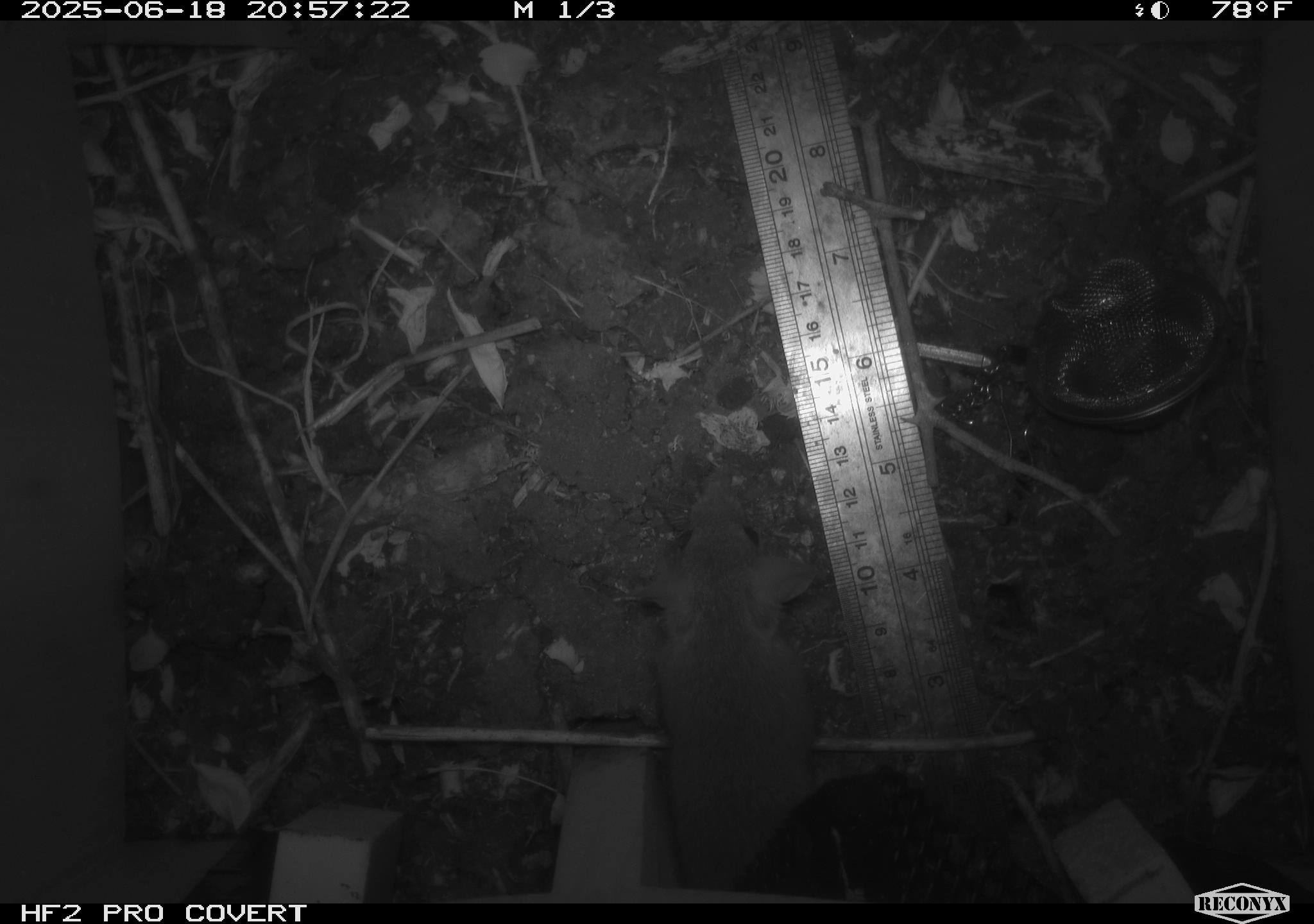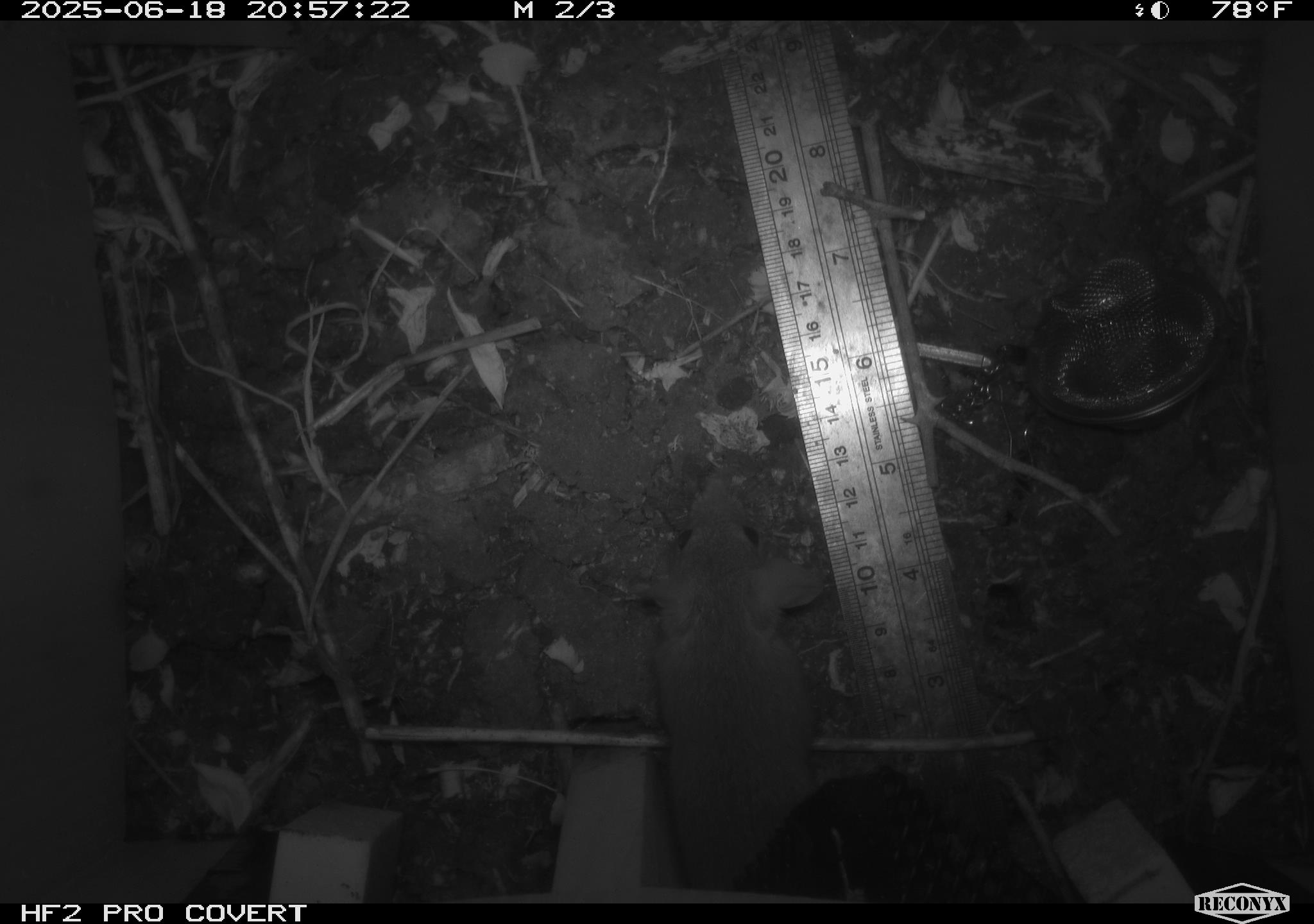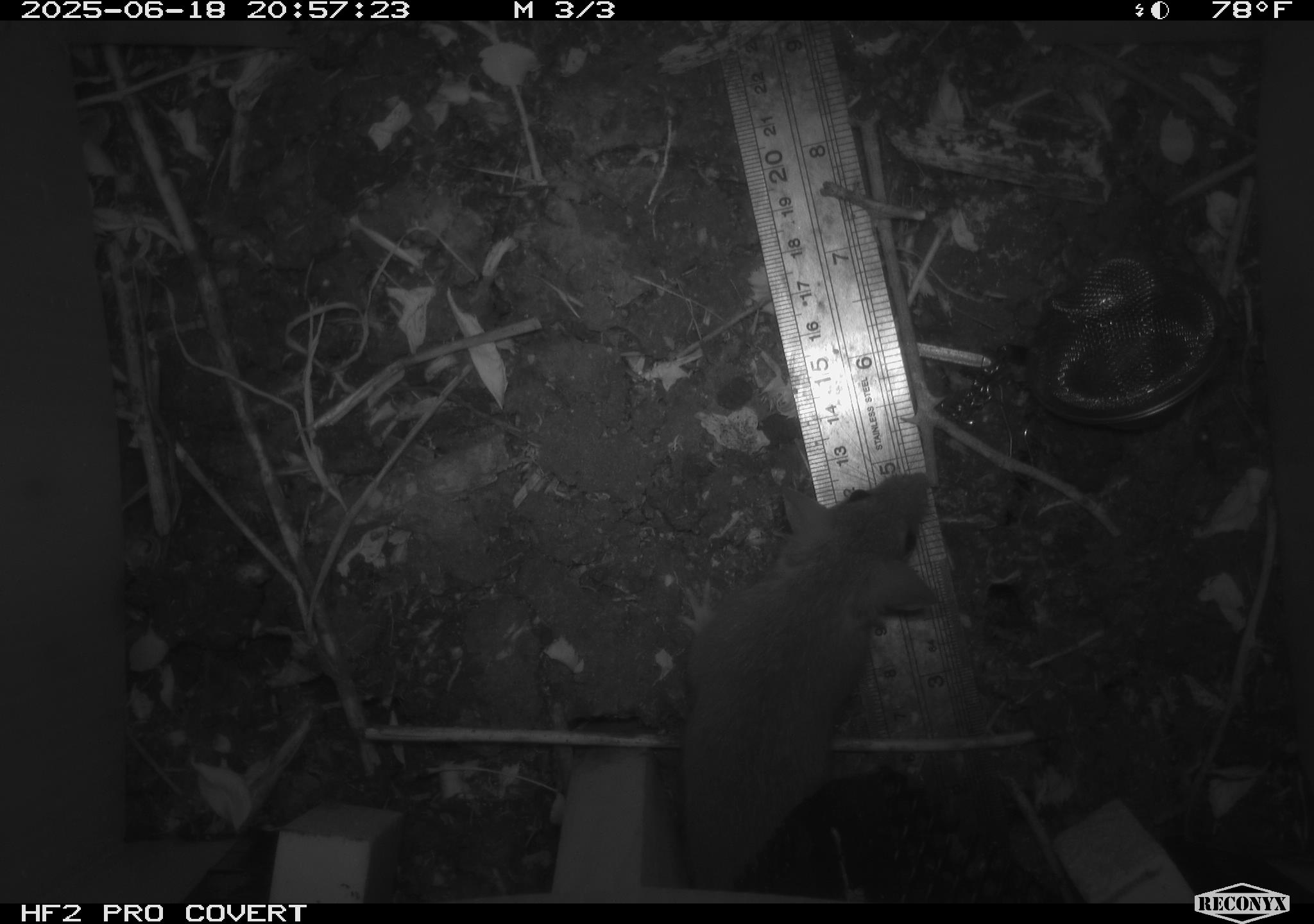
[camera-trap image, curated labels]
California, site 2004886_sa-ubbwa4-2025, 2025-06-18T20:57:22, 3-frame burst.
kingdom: Animalia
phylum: Chordata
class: Mammalia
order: Rodentia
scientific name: Rodentia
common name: rodent